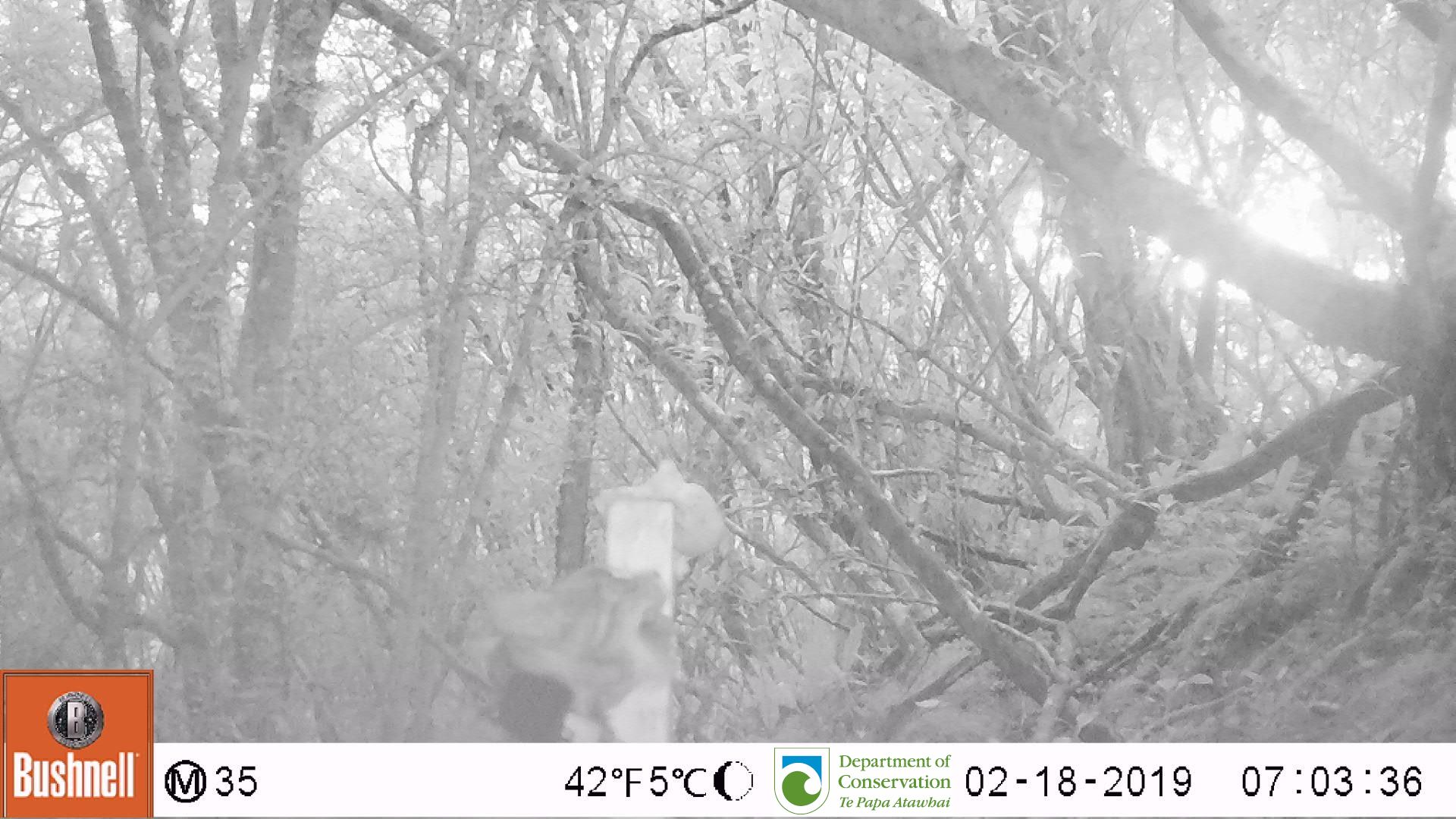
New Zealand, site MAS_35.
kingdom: Animalia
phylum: Chordata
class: Mammalia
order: Carnivora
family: Felidae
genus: Felis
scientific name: Felis catus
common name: domestic cat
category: cat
Cat (domestic cat) (Felis catus).